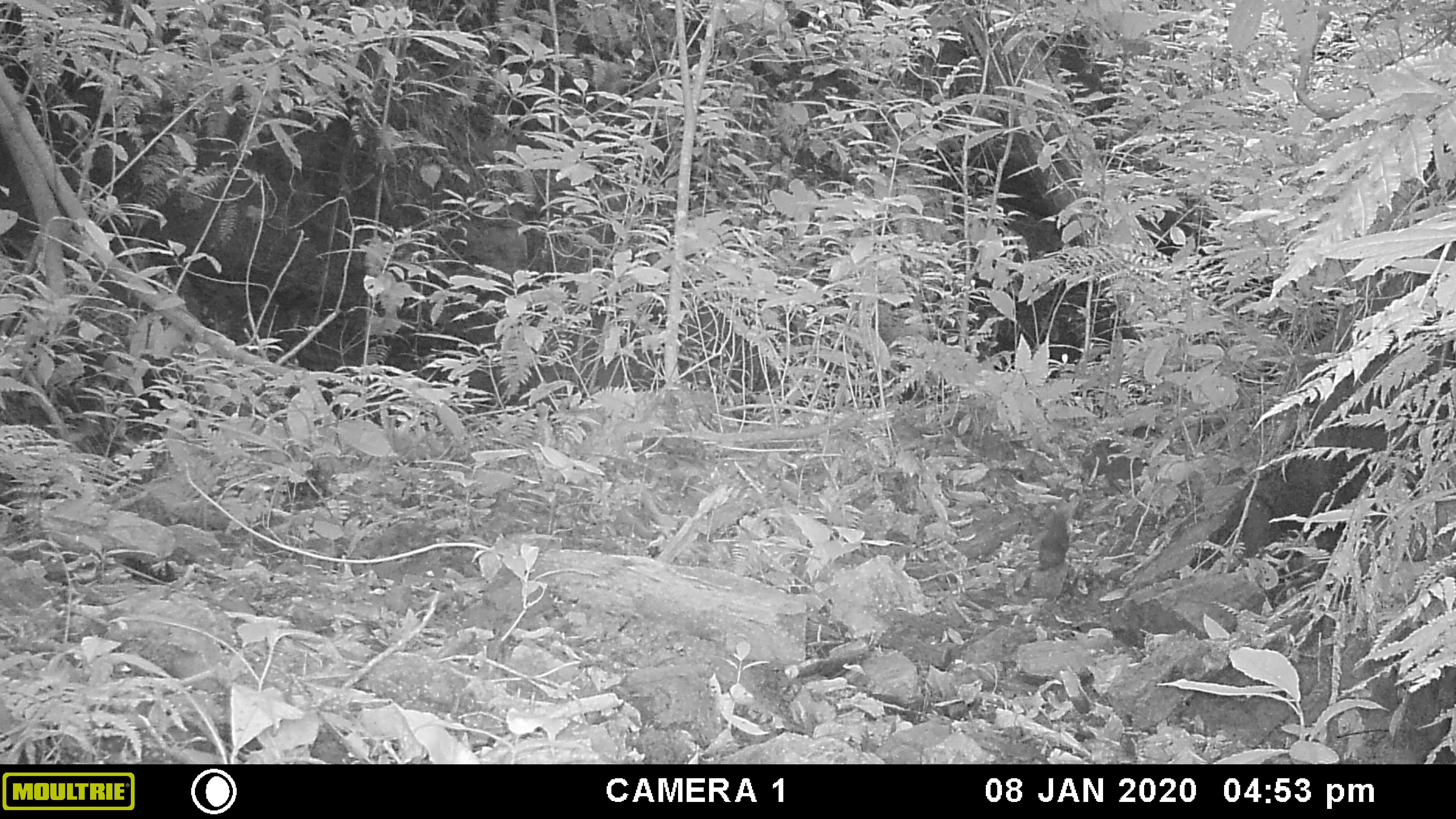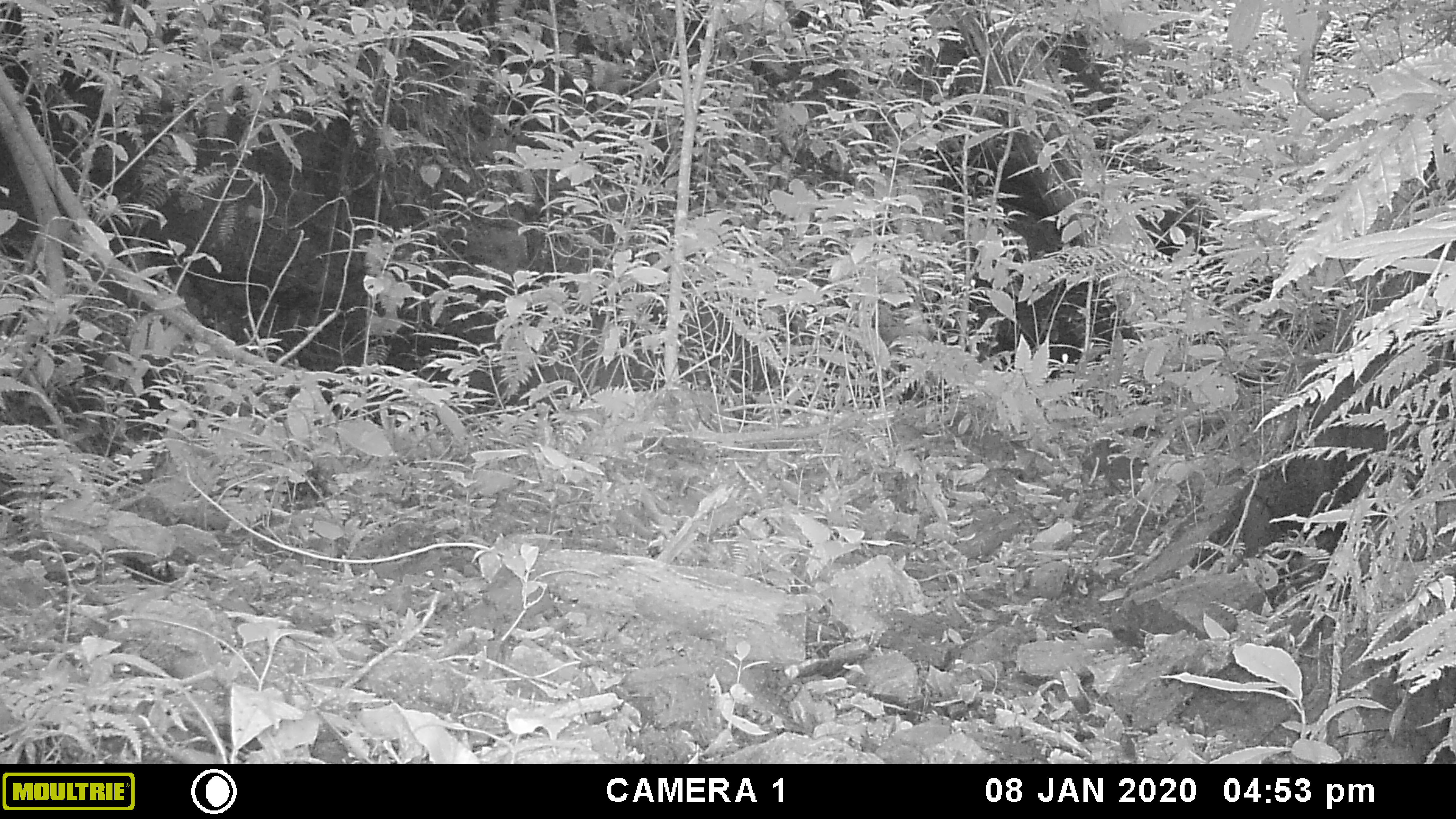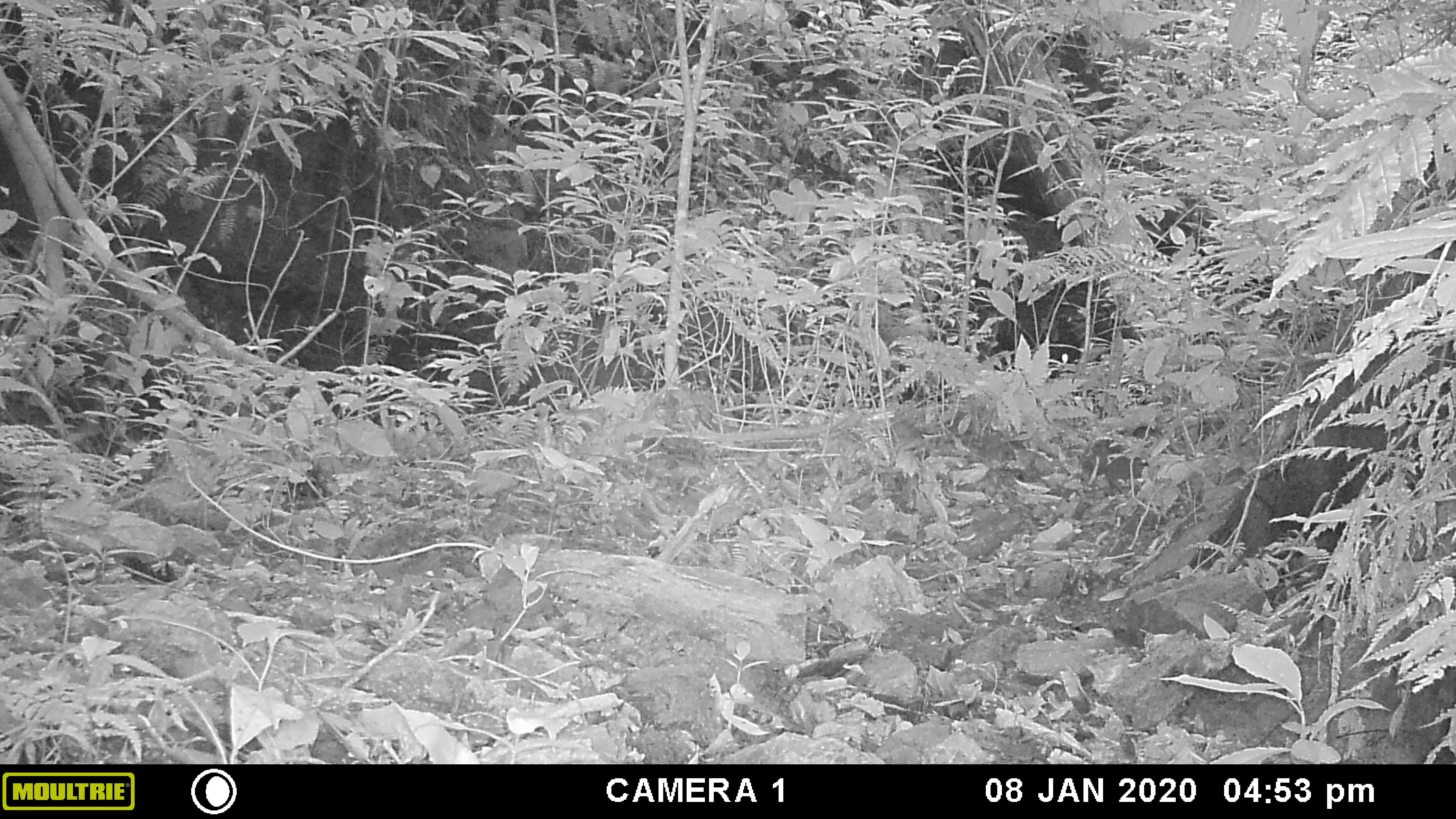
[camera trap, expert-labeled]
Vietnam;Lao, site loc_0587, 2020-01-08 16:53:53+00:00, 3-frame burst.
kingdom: Animalia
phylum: Chordata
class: Mammalia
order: Rodentia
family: Muridae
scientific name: Muridae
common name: old-world mice and rats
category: unidentified murid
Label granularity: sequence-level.